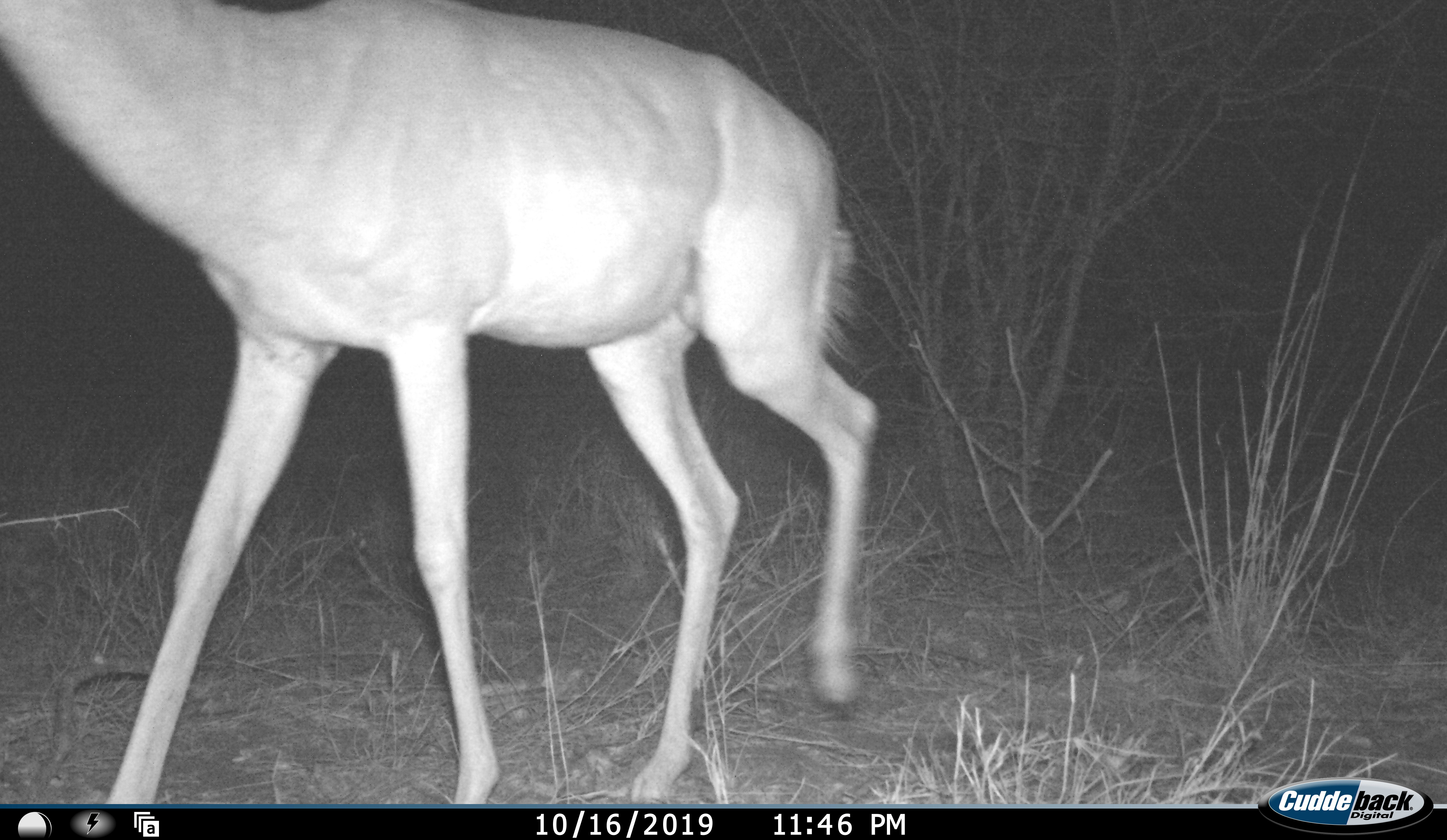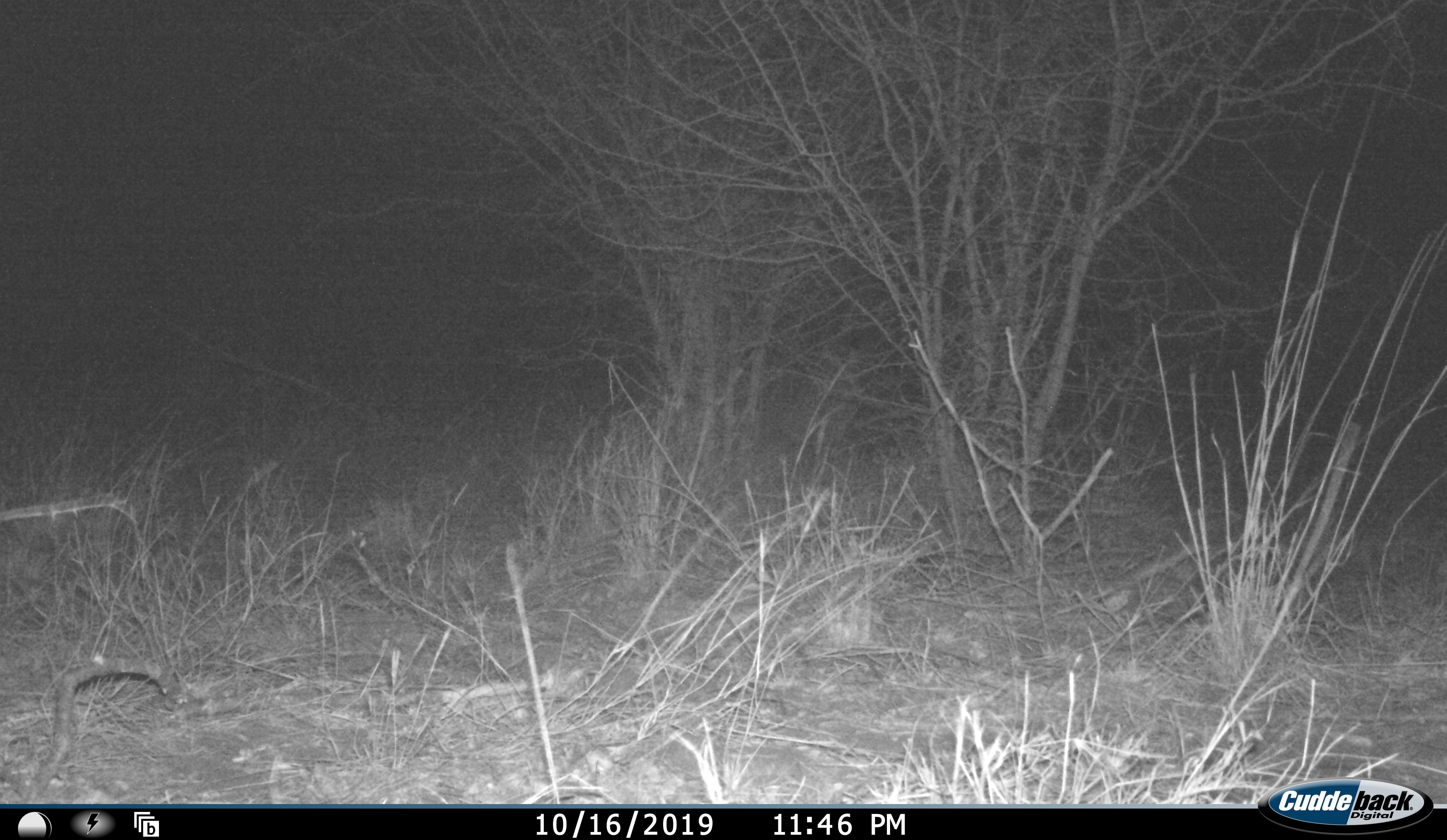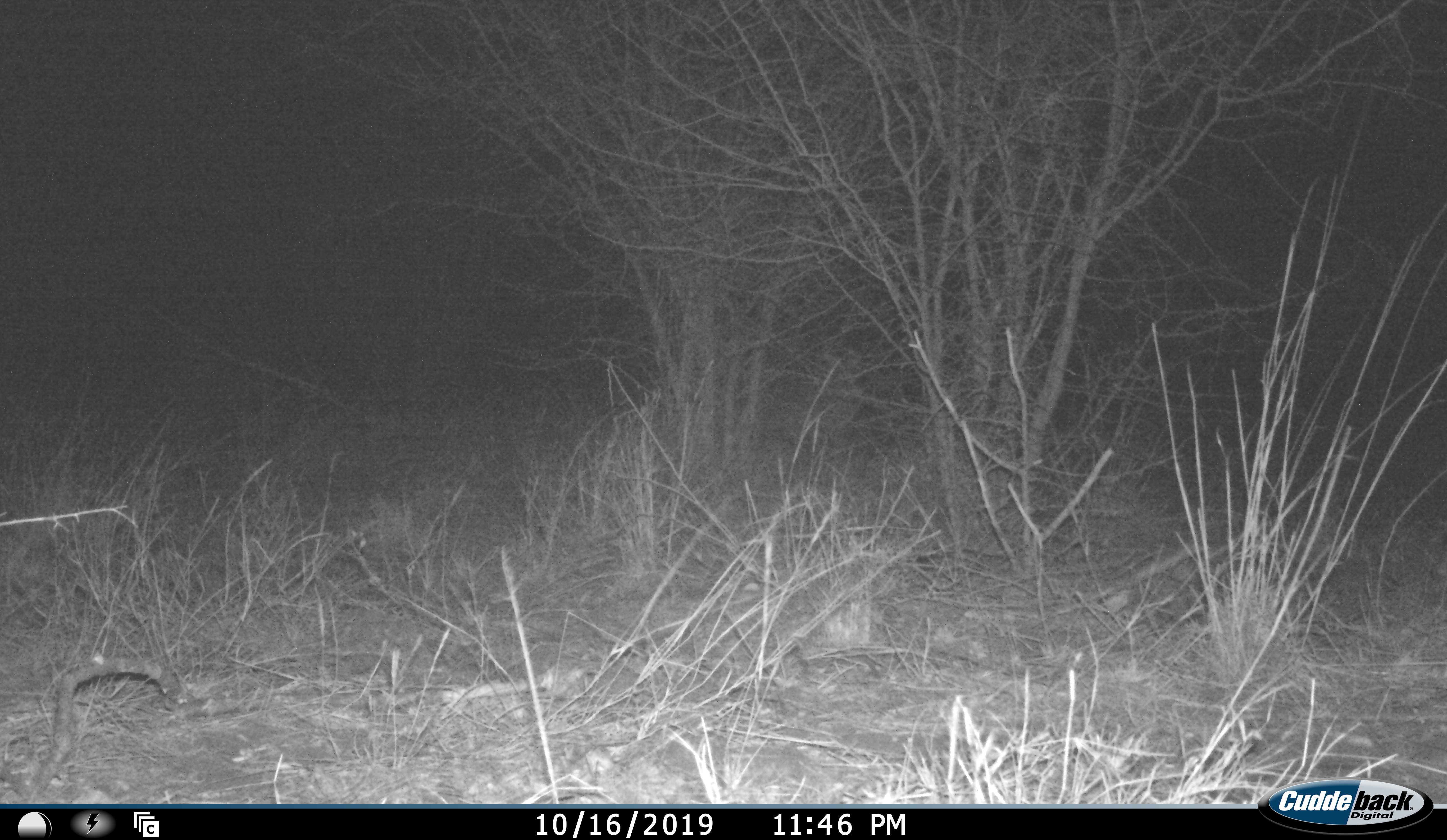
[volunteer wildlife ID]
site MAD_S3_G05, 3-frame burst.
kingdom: Animalia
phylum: Chordata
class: Mammalia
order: Artiodactyla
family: Bovidae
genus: Aepyceros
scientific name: Aepyceros melampus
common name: impala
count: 1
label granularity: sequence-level